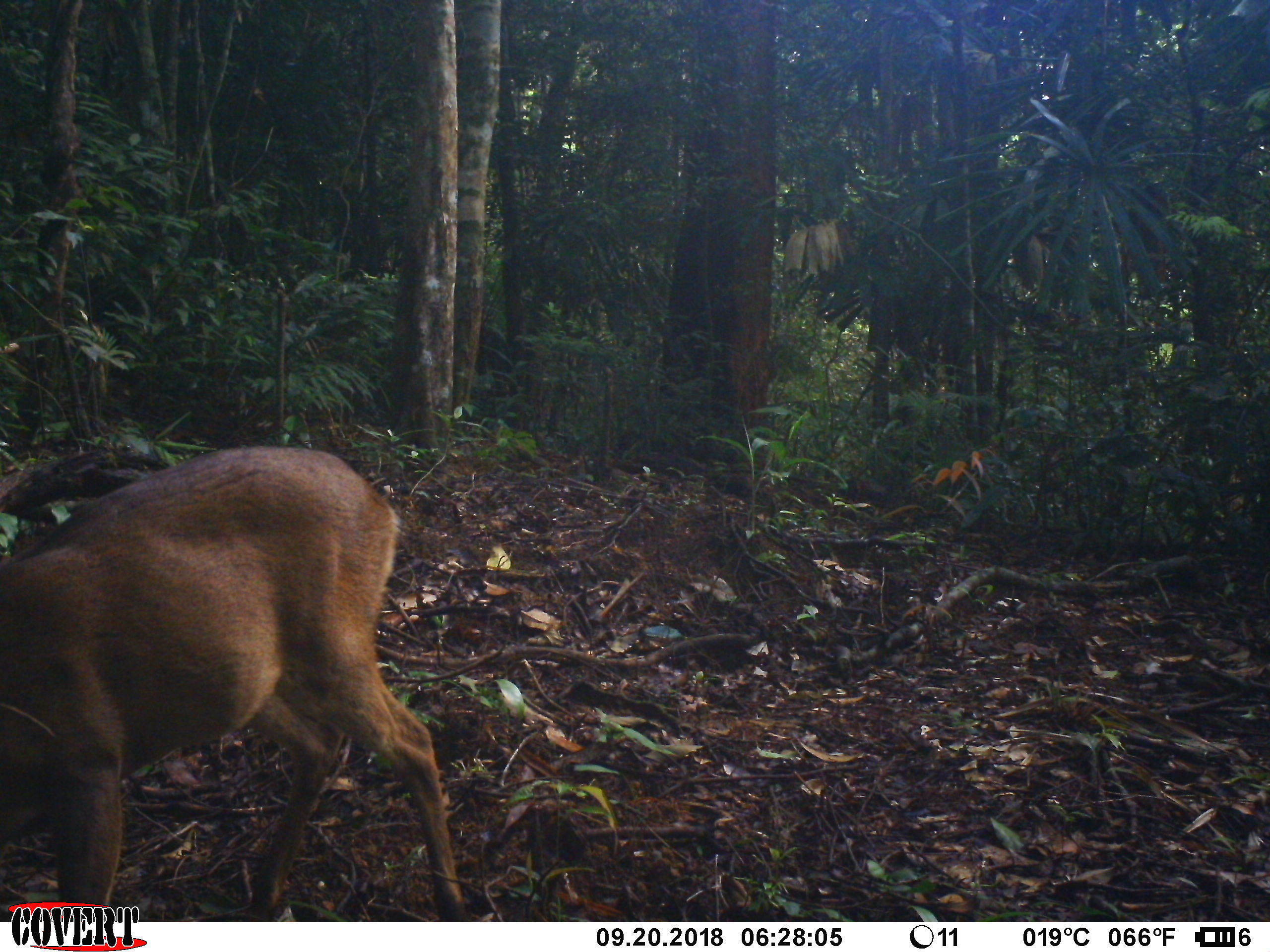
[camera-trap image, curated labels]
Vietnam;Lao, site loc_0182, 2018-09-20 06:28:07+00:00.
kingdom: Animalia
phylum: Chordata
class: Mammalia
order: Artiodactyla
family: Cervidae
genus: Muntiacus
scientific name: Muntiacus vuquangensis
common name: large-antlered muntjac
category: large antlered muntjac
Large antlered muntjac (large-antlered muntjac) (Muntiacus vuquangensis). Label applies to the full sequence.